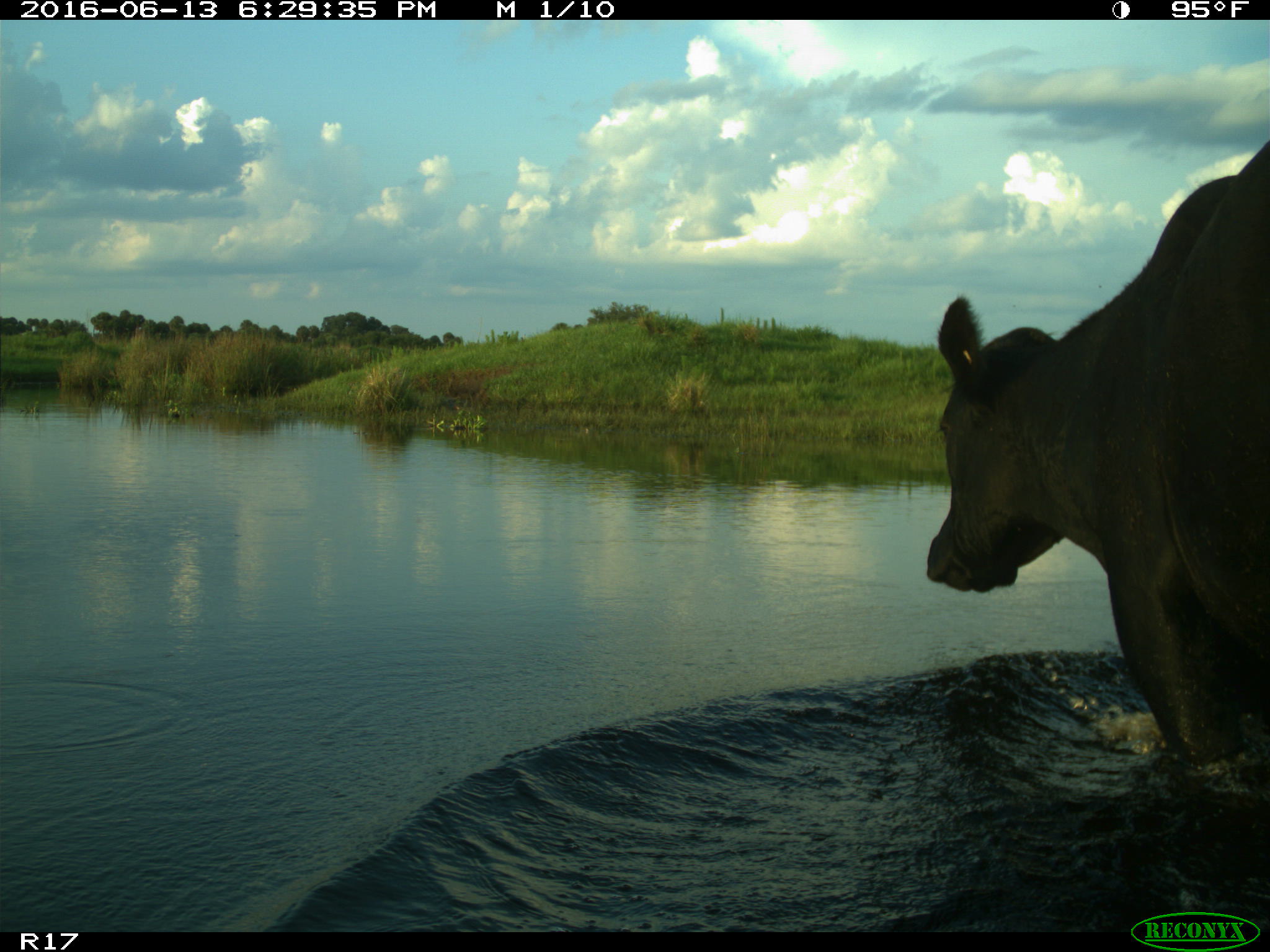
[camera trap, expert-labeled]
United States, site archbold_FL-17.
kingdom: Animalia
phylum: Chordata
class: Mammalia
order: Artiodactyla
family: Bovidae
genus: Bos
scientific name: Bos taurus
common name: domestic cow